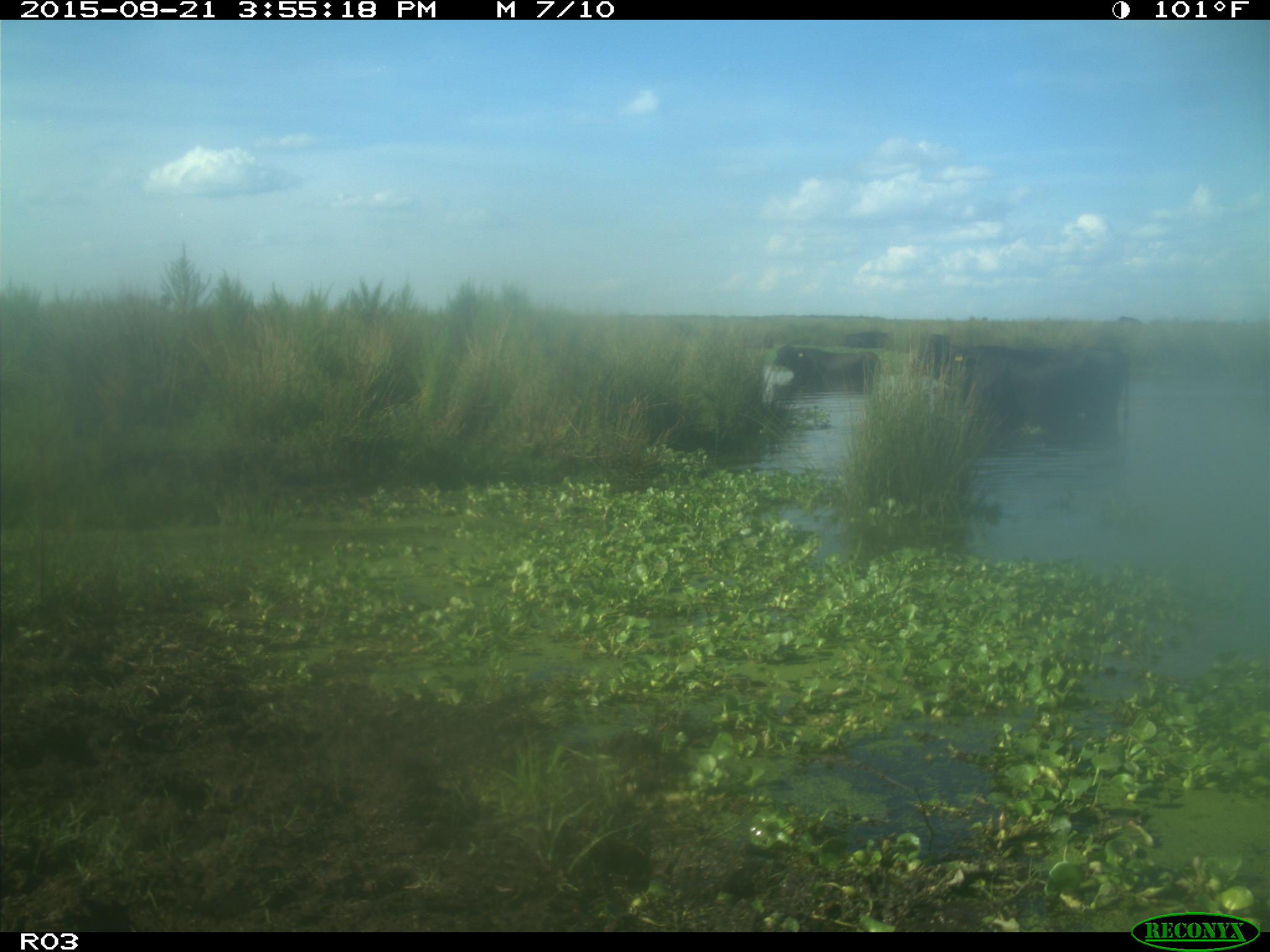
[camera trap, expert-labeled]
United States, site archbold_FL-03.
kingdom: Animalia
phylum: Chordata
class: Mammalia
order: Artiodactyla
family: Bovidae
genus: Bos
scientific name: Bos taurus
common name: domestic cow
Bos taurus (domestic cow).